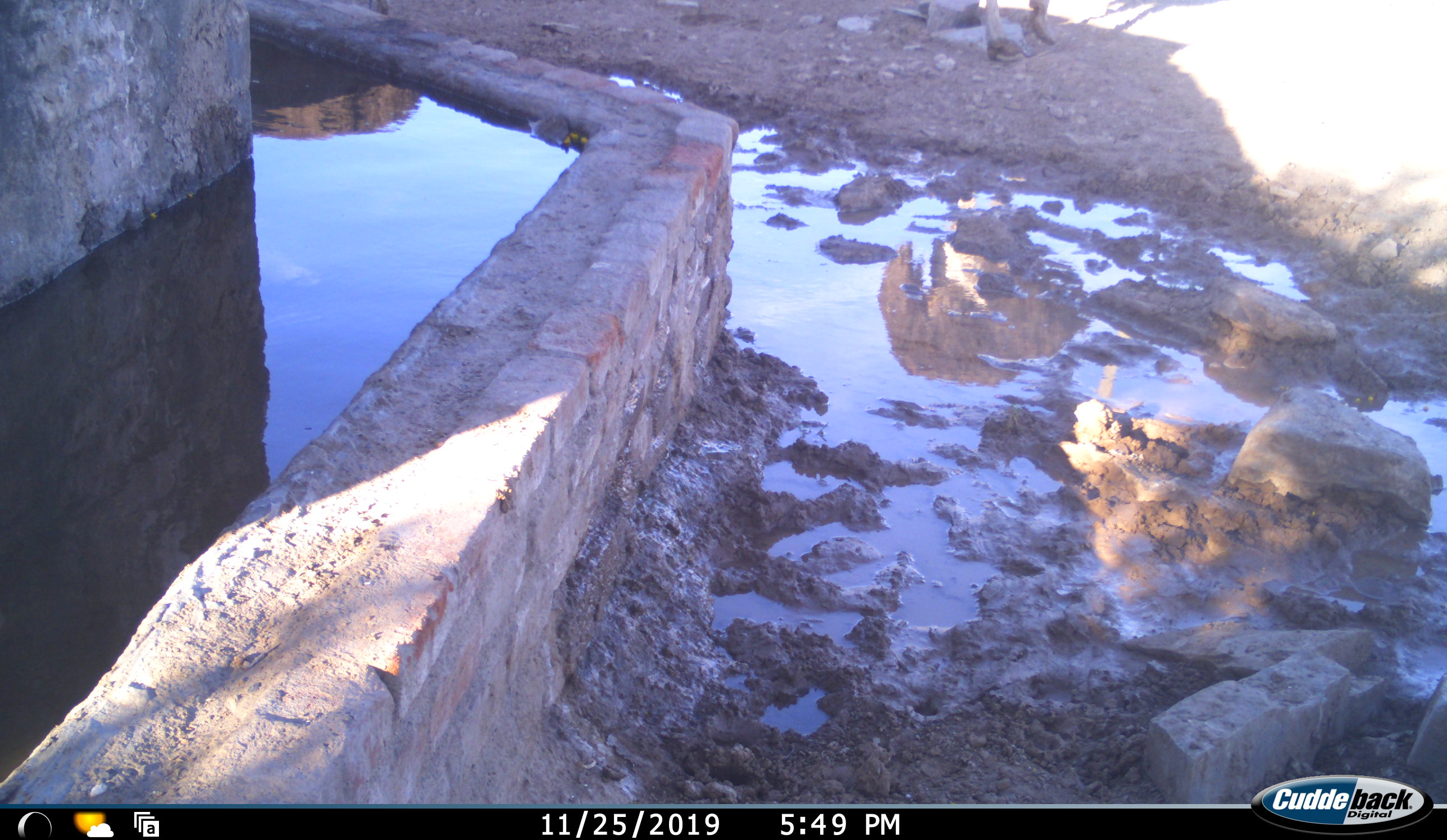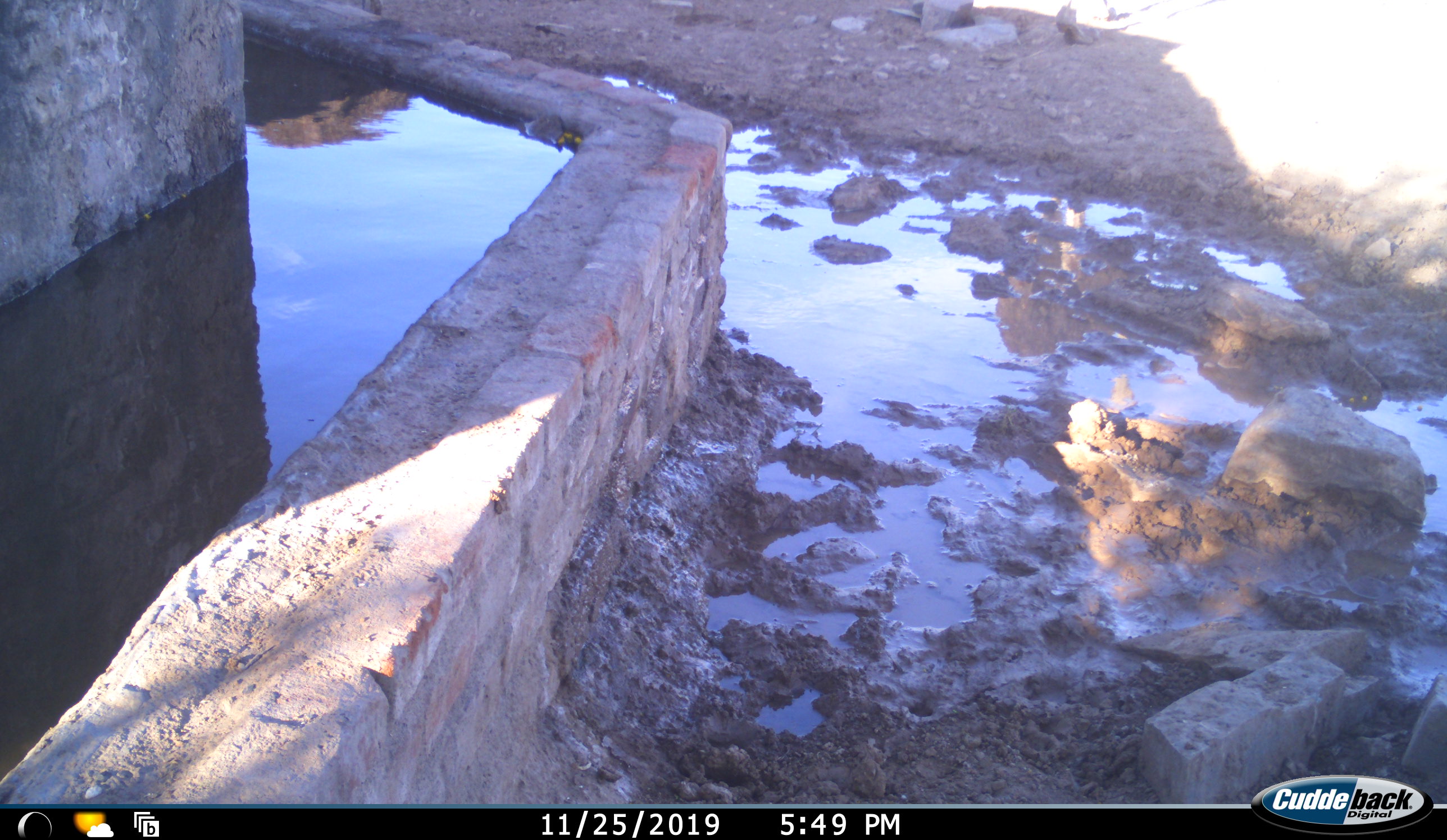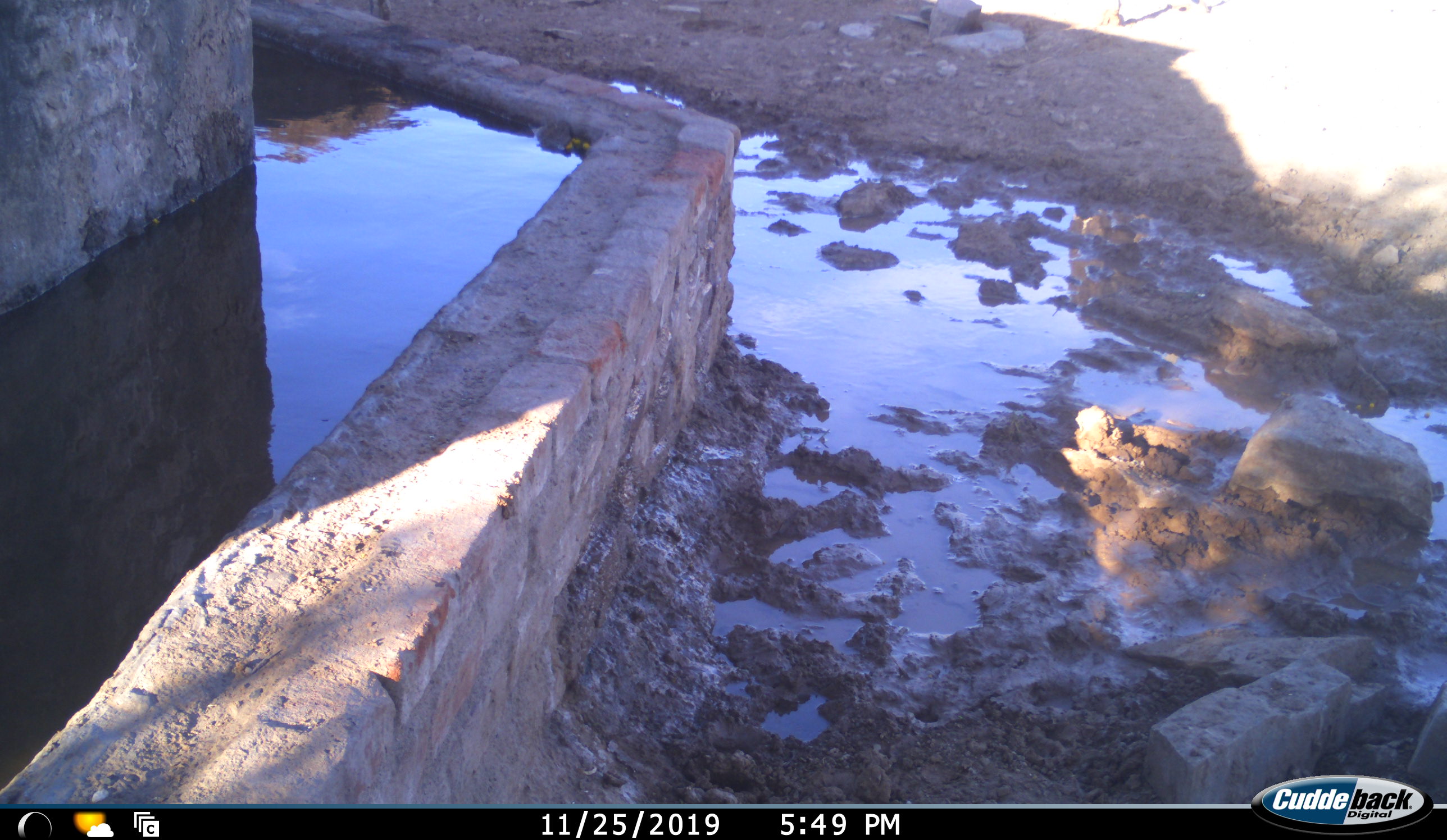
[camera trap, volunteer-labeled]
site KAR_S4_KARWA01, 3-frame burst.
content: unidentified animal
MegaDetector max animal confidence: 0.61